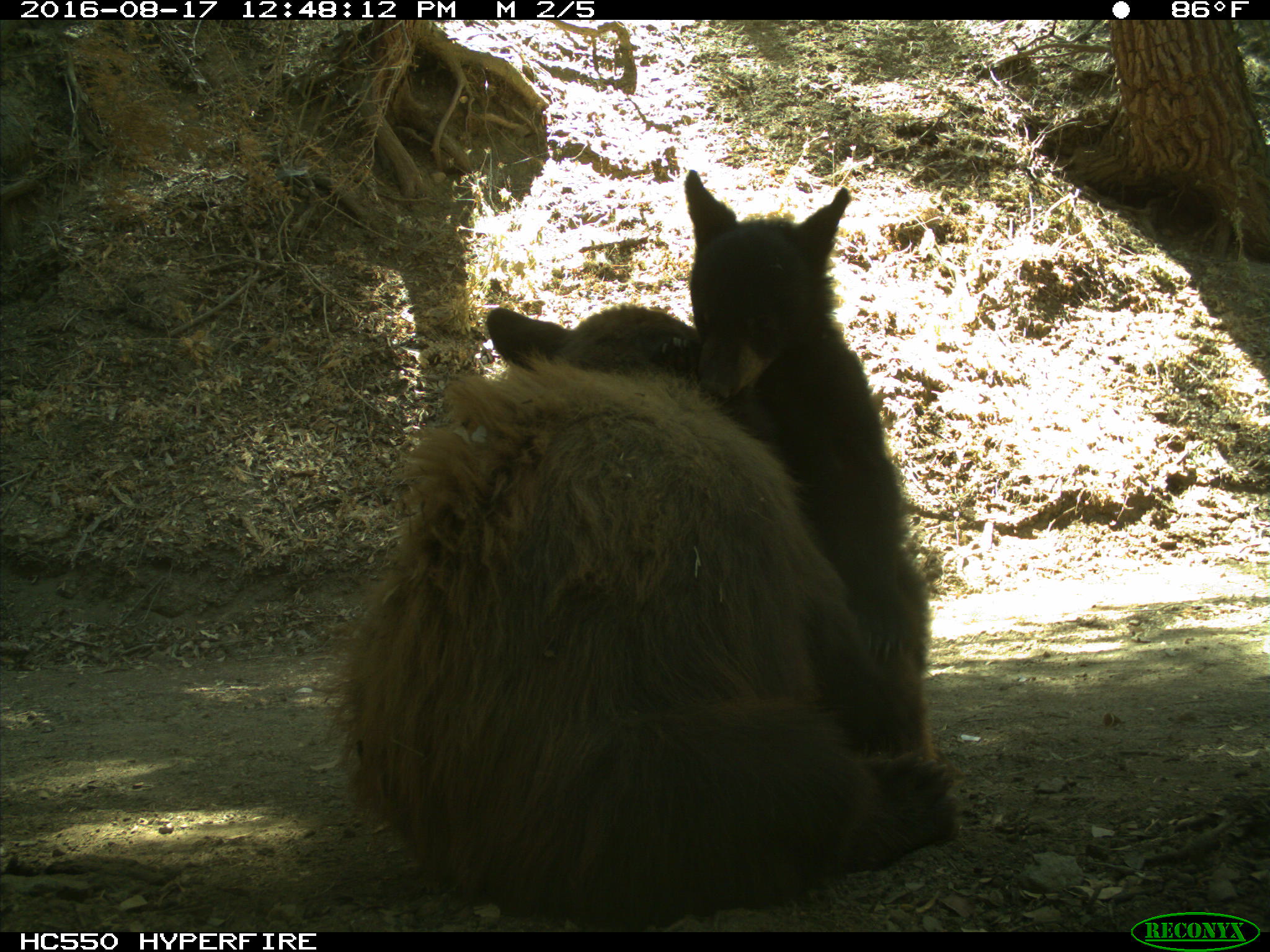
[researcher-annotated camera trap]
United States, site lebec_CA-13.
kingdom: Animalia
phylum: Chordata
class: Mammalia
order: Carnivora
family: Ursidae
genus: Ursus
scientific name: Ursus americanus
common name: american black bear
Ursus americanus (american black bear).